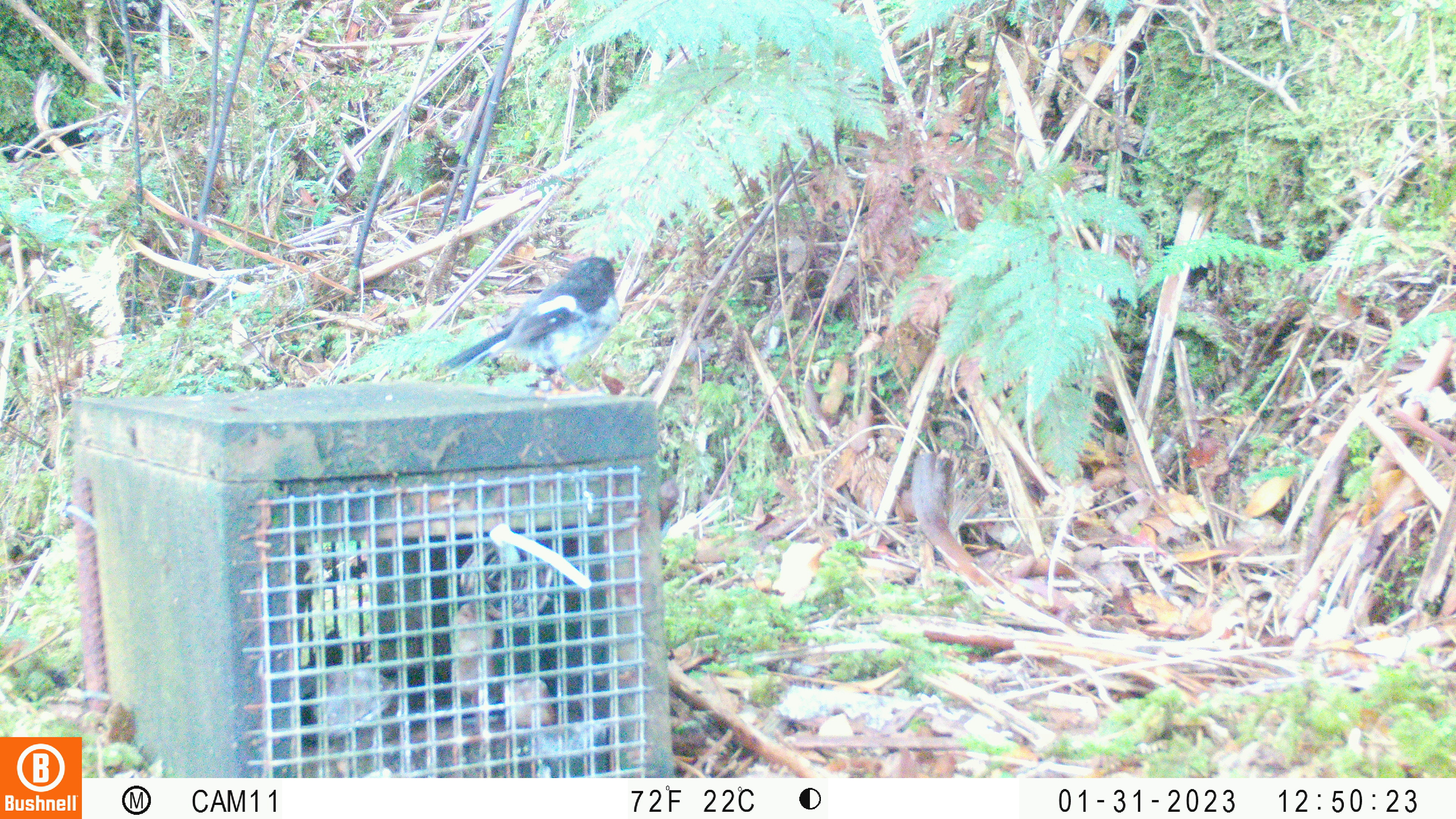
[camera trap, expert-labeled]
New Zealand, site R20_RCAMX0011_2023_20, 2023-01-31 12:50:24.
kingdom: Animalia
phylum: Chordata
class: Aves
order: Passeriformes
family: Petroicidae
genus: Petroica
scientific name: Petroica macrocephala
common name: tomtit